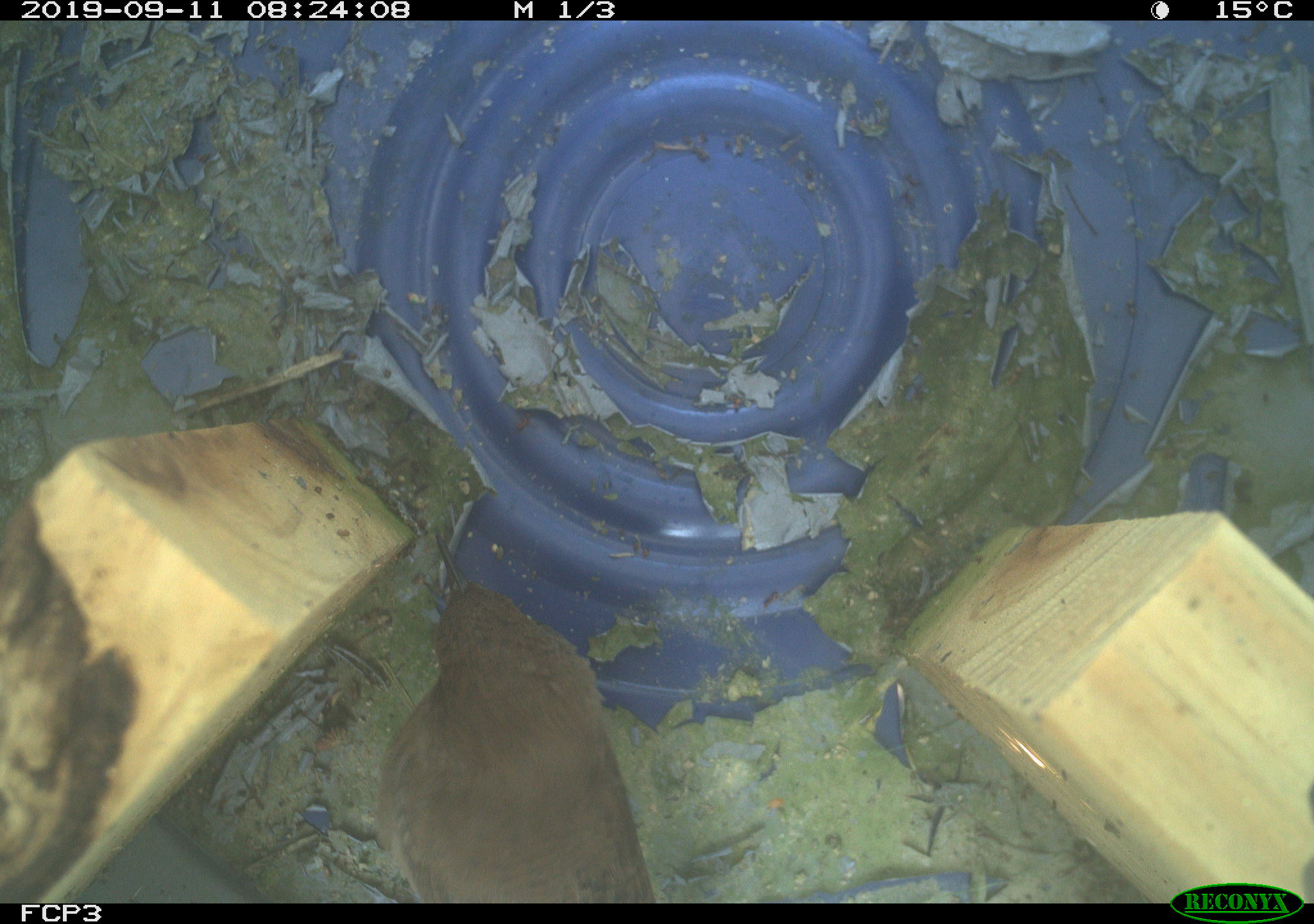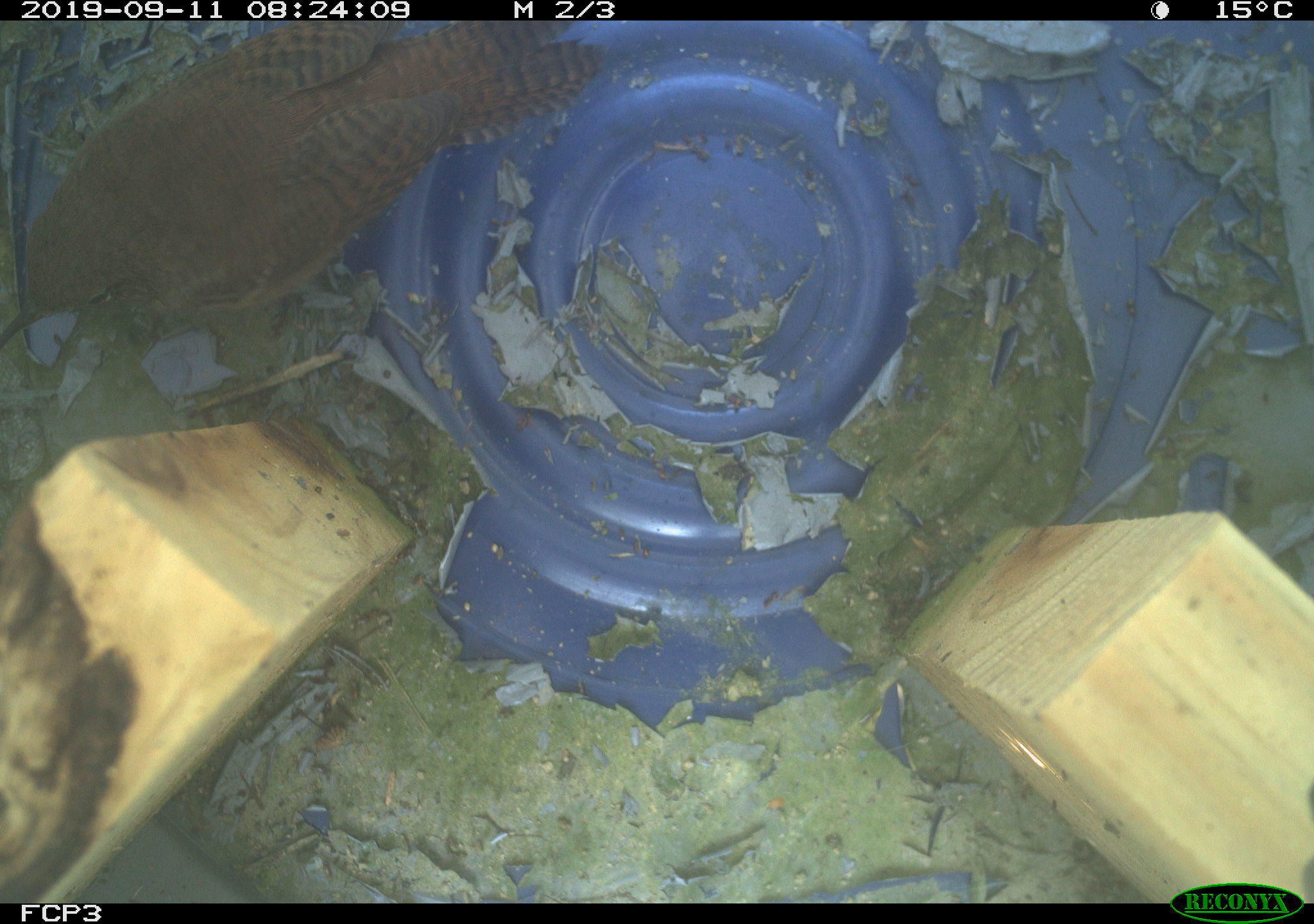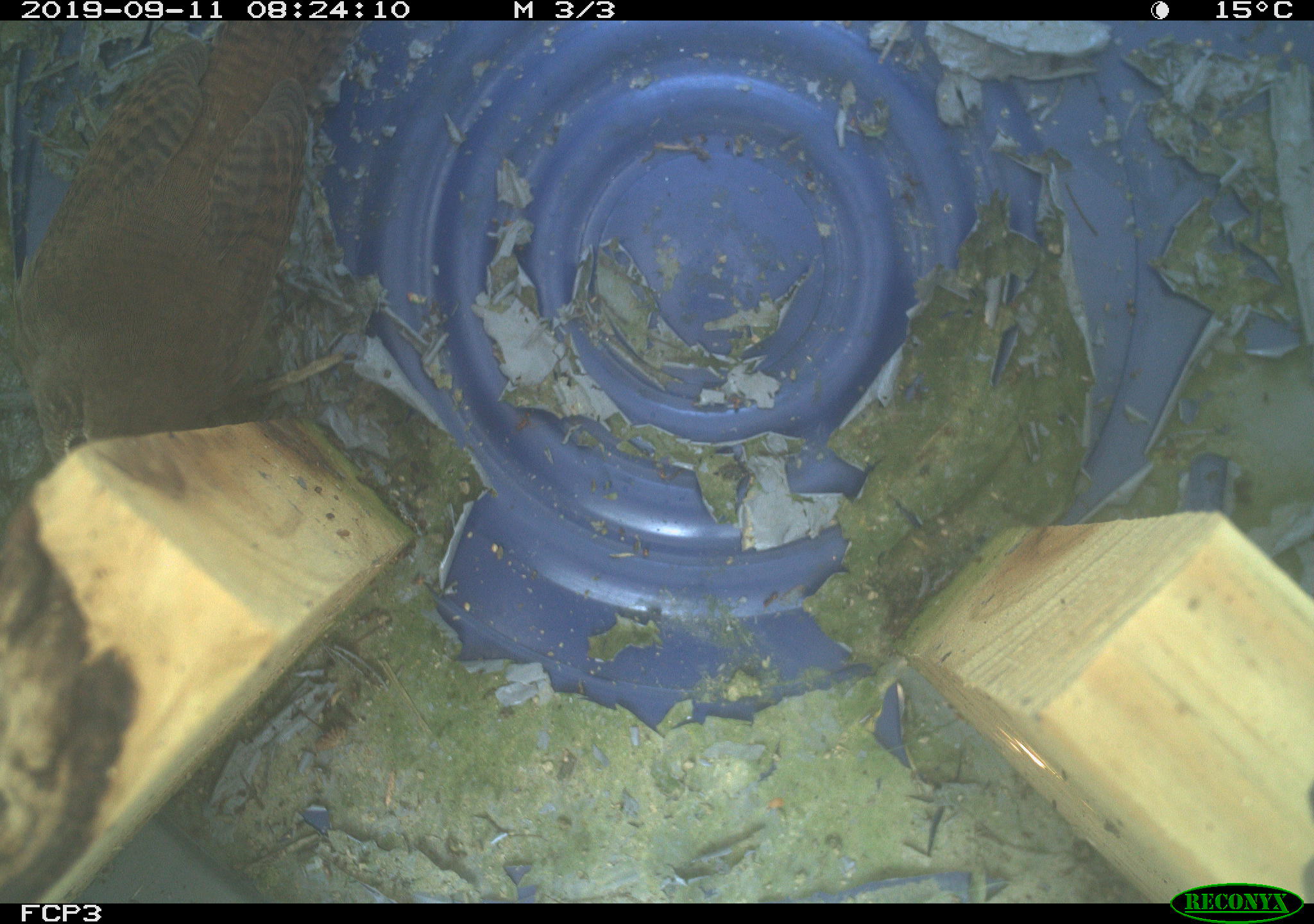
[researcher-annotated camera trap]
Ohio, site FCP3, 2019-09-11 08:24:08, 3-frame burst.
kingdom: Animalia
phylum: Chordata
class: Aves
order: Passeriformes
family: Troglodytidae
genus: Troglodytes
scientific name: Troglodytes aedon aedon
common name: northern house wren